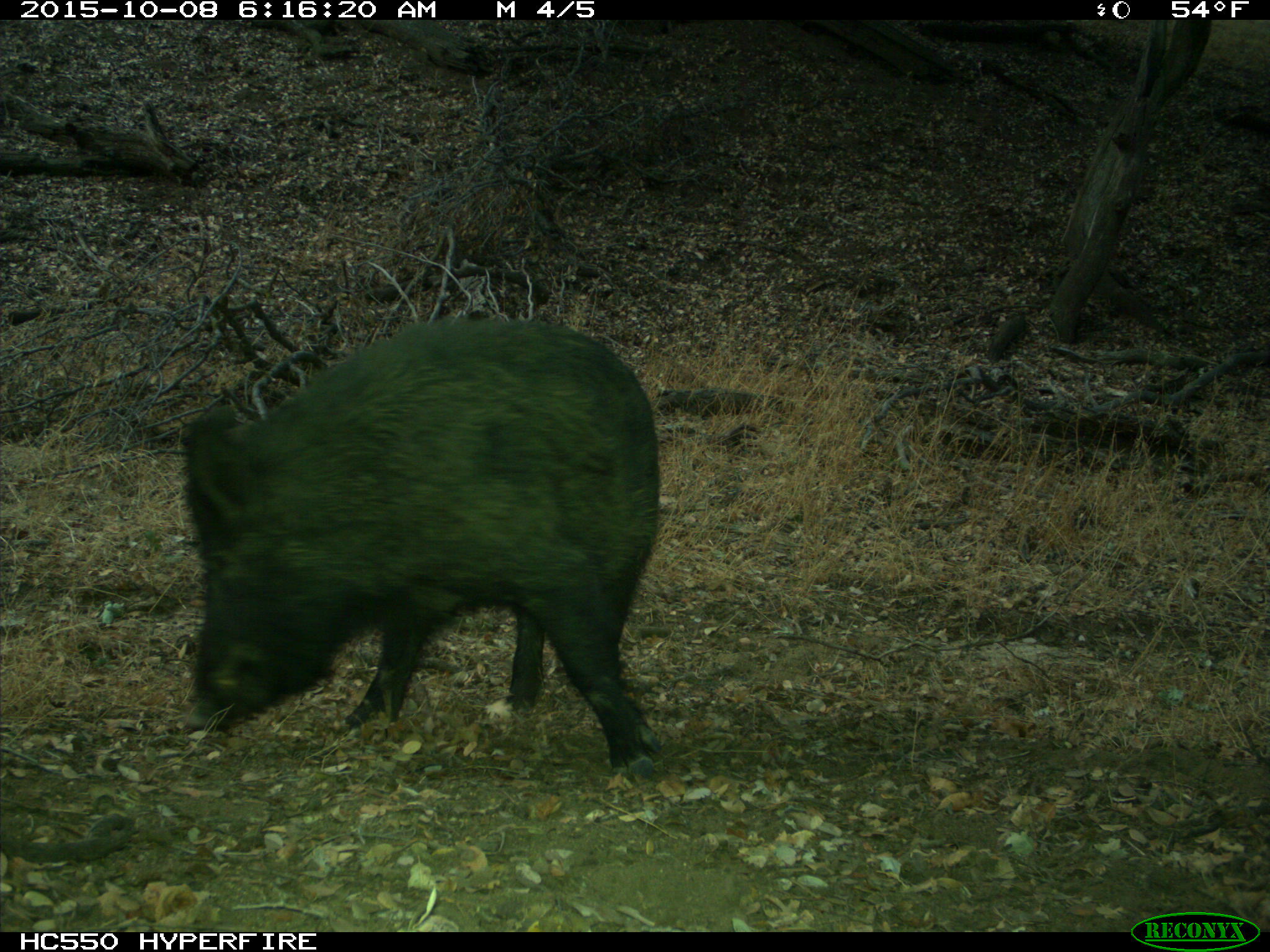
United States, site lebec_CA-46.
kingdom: Animalia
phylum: Chordata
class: Mammalia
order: Artiodactyla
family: Suidae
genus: Sus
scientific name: Sus scrofa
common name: wild boar